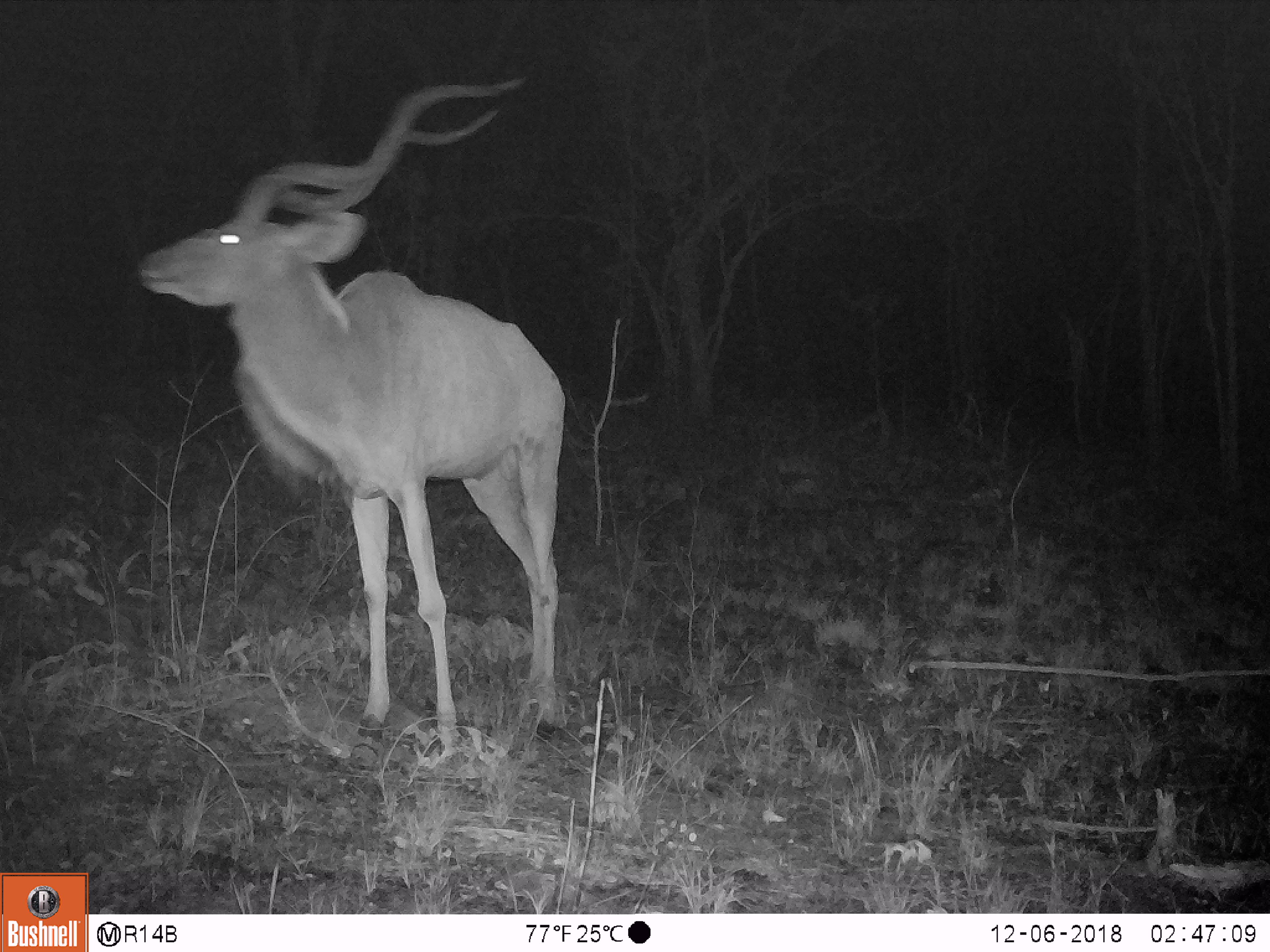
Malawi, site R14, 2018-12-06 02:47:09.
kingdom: Animalia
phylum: Chordata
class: Mammalia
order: Artiodactyla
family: Bovidae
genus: Tragelaphus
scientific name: Tragelaphus strepsiceros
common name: greater kudu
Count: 1.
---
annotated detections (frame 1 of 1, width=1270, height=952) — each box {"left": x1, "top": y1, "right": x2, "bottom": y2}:
greater kudu: {"left": 131, "top": 66, "right": 577, "bottom": 746}